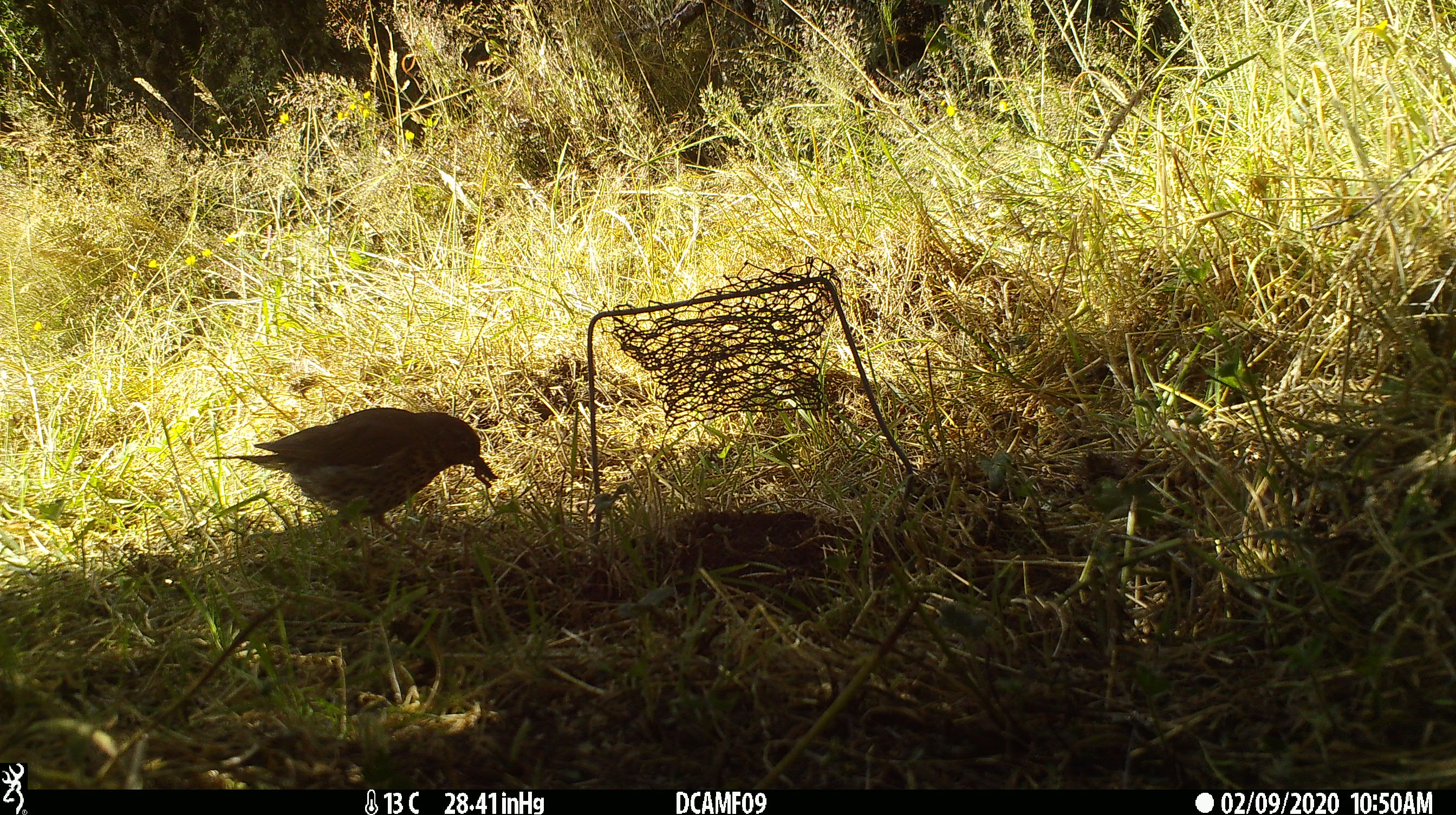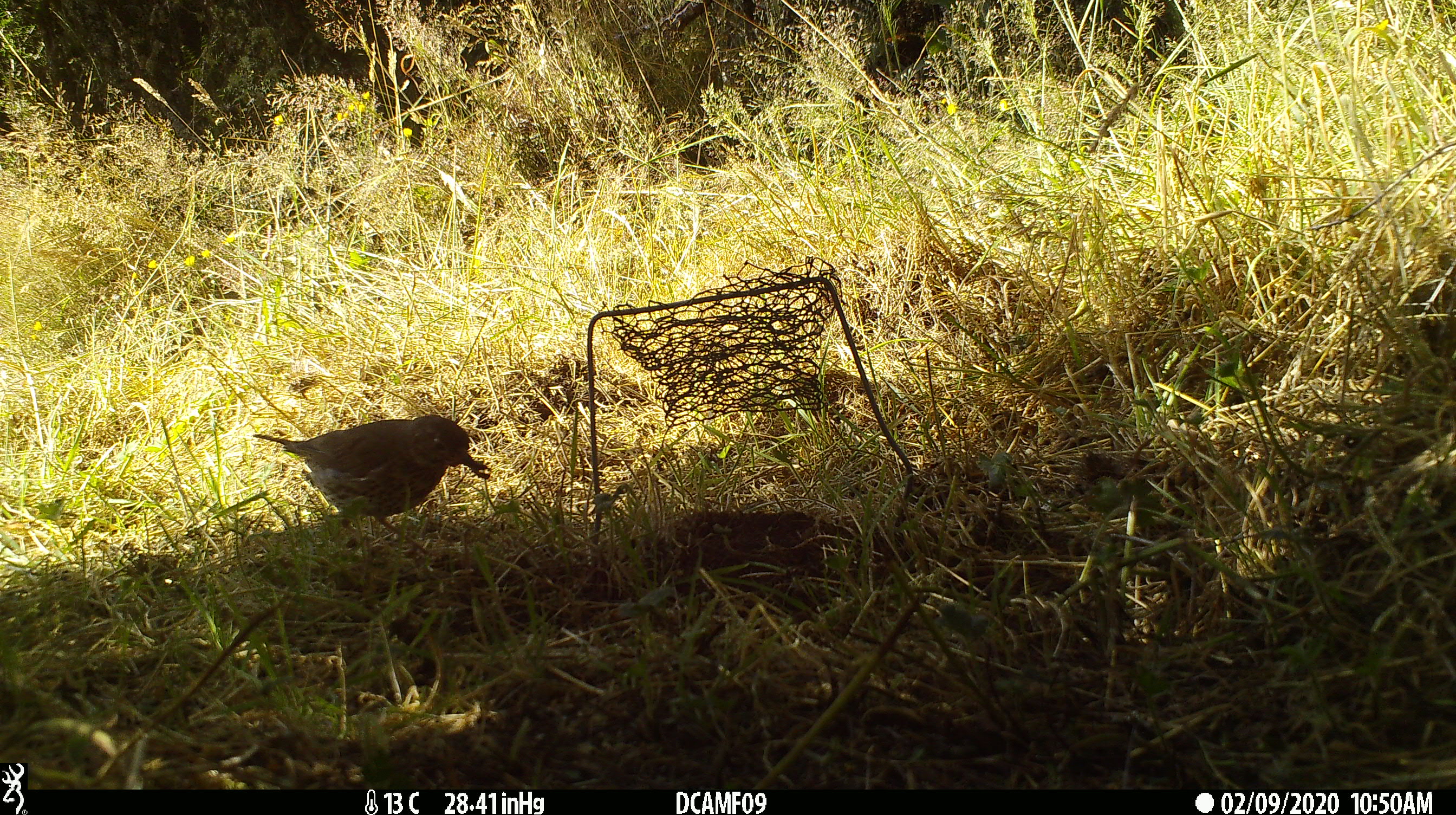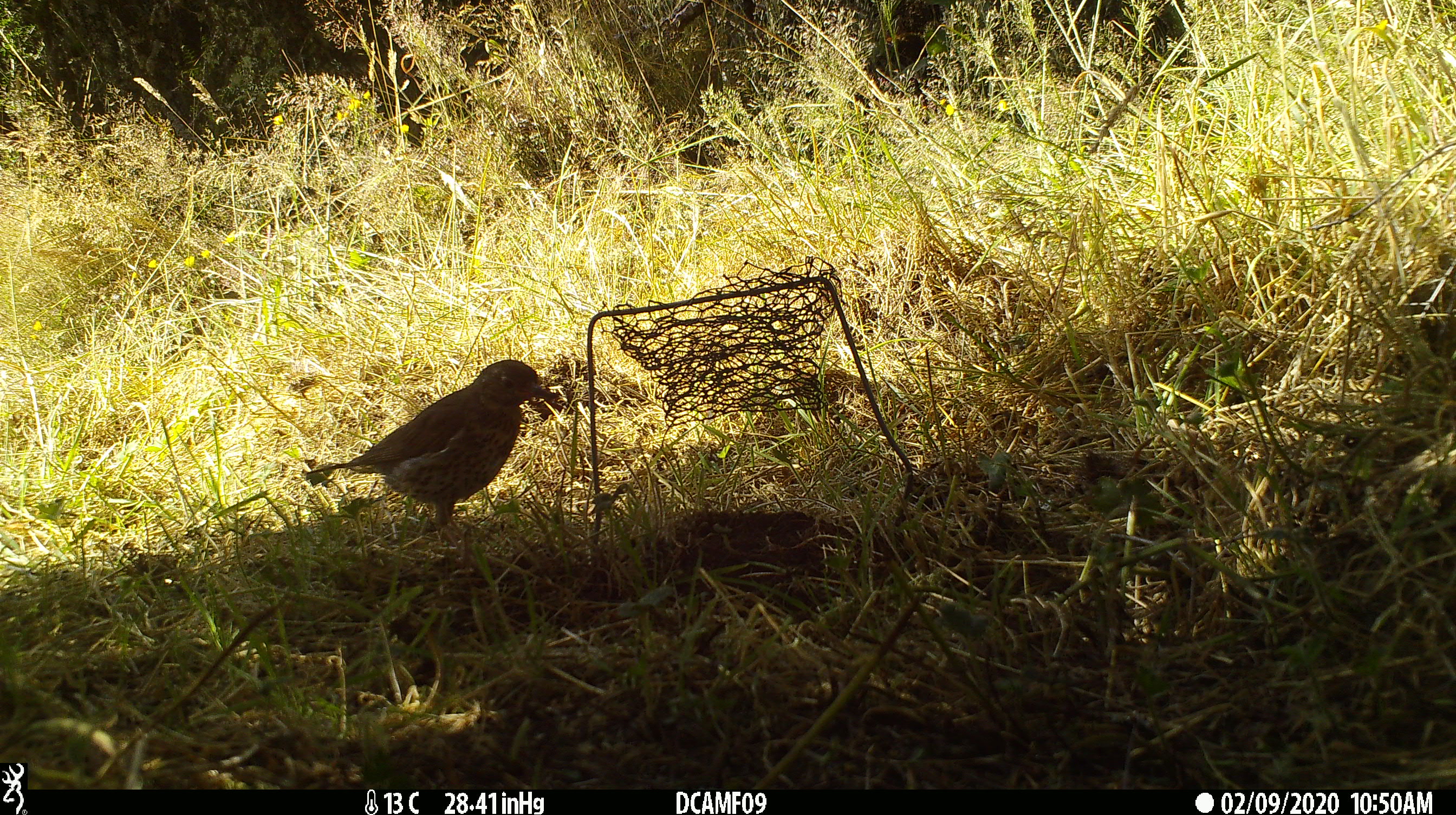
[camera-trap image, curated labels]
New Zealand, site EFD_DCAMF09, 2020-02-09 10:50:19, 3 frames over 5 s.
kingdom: Animalia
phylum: Chordata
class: Aves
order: Passeriformes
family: Turdidae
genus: Turdus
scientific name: Turdus philomelos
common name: song thrush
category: thrush